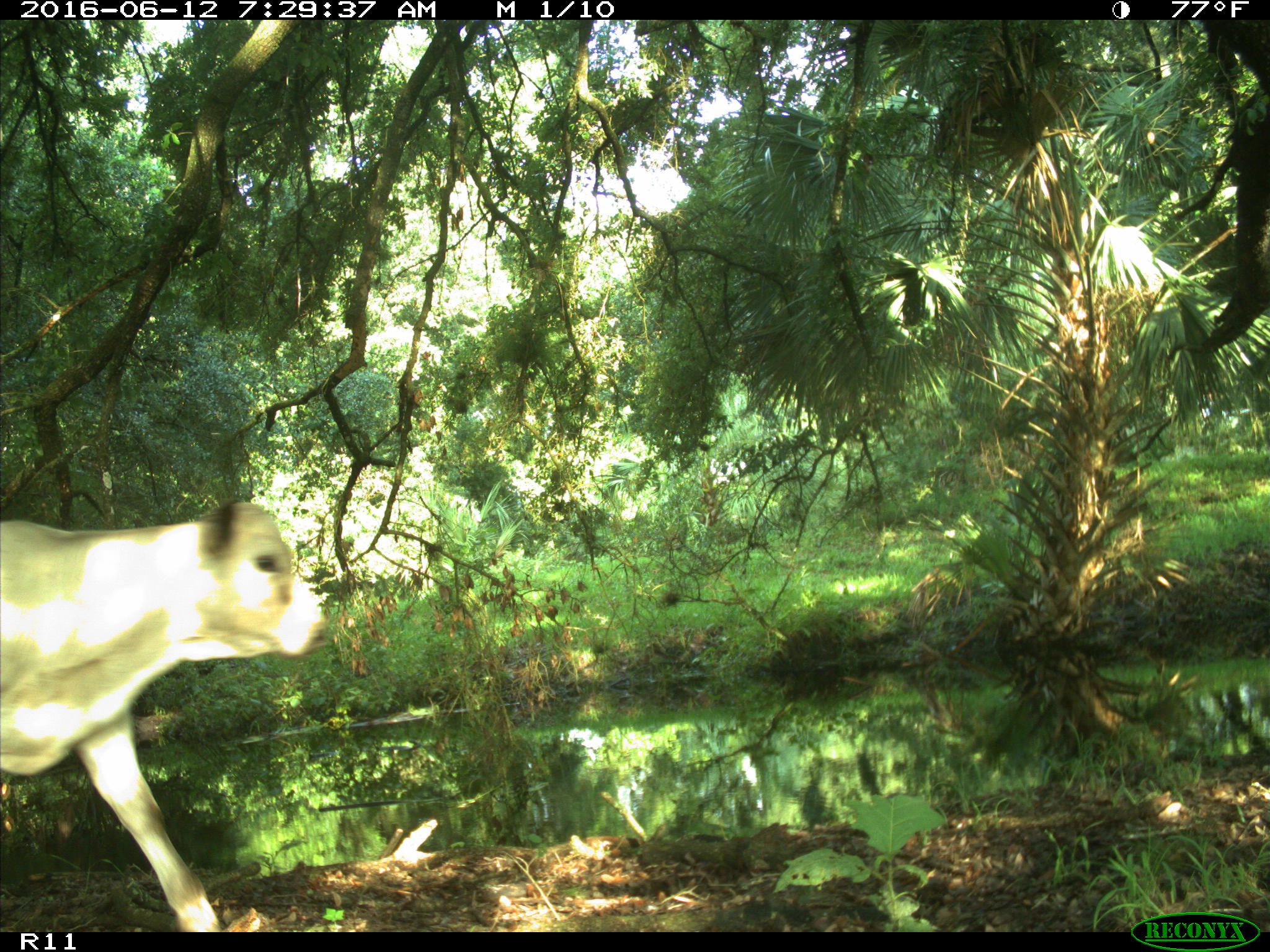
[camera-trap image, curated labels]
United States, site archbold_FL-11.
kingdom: Animalia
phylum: Chordata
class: Mammalia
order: Artiodactyla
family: Bovidae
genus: Bos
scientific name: Bos taurus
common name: domestic cow